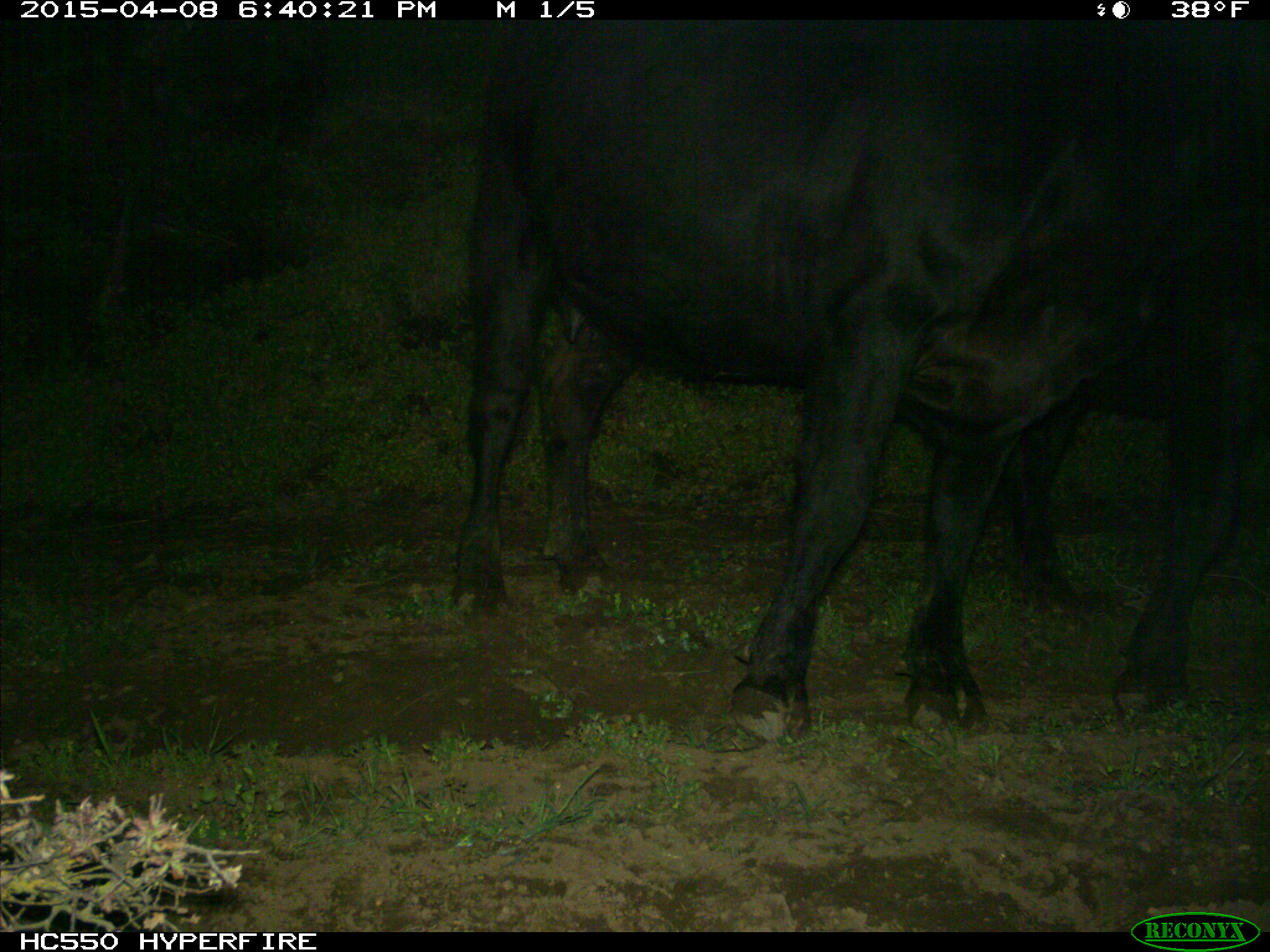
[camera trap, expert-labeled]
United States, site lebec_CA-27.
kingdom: Animalia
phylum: Chordata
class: Mammalia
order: Artiodactyla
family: Bovidae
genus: Bos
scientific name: Bos taurus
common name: domestic cow